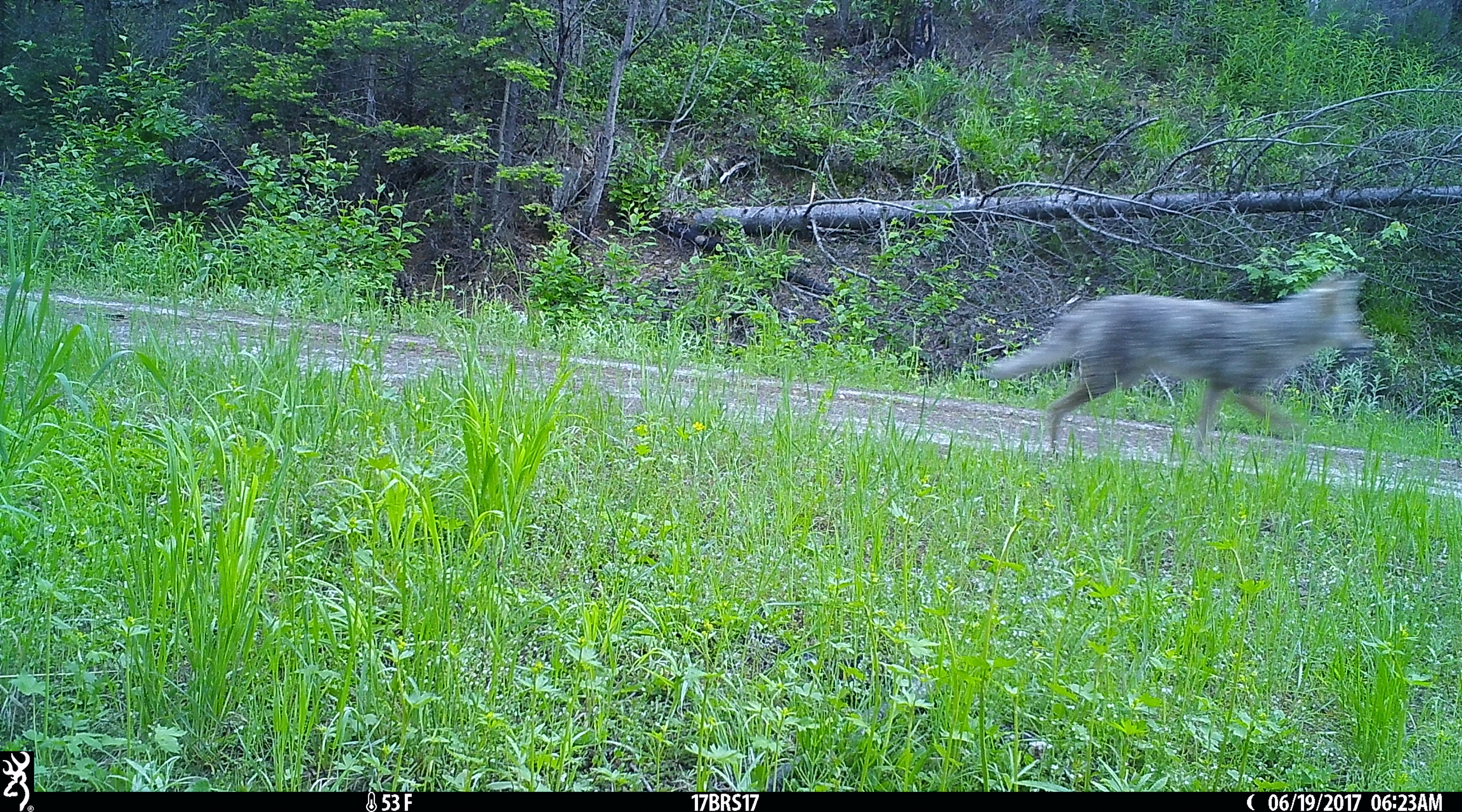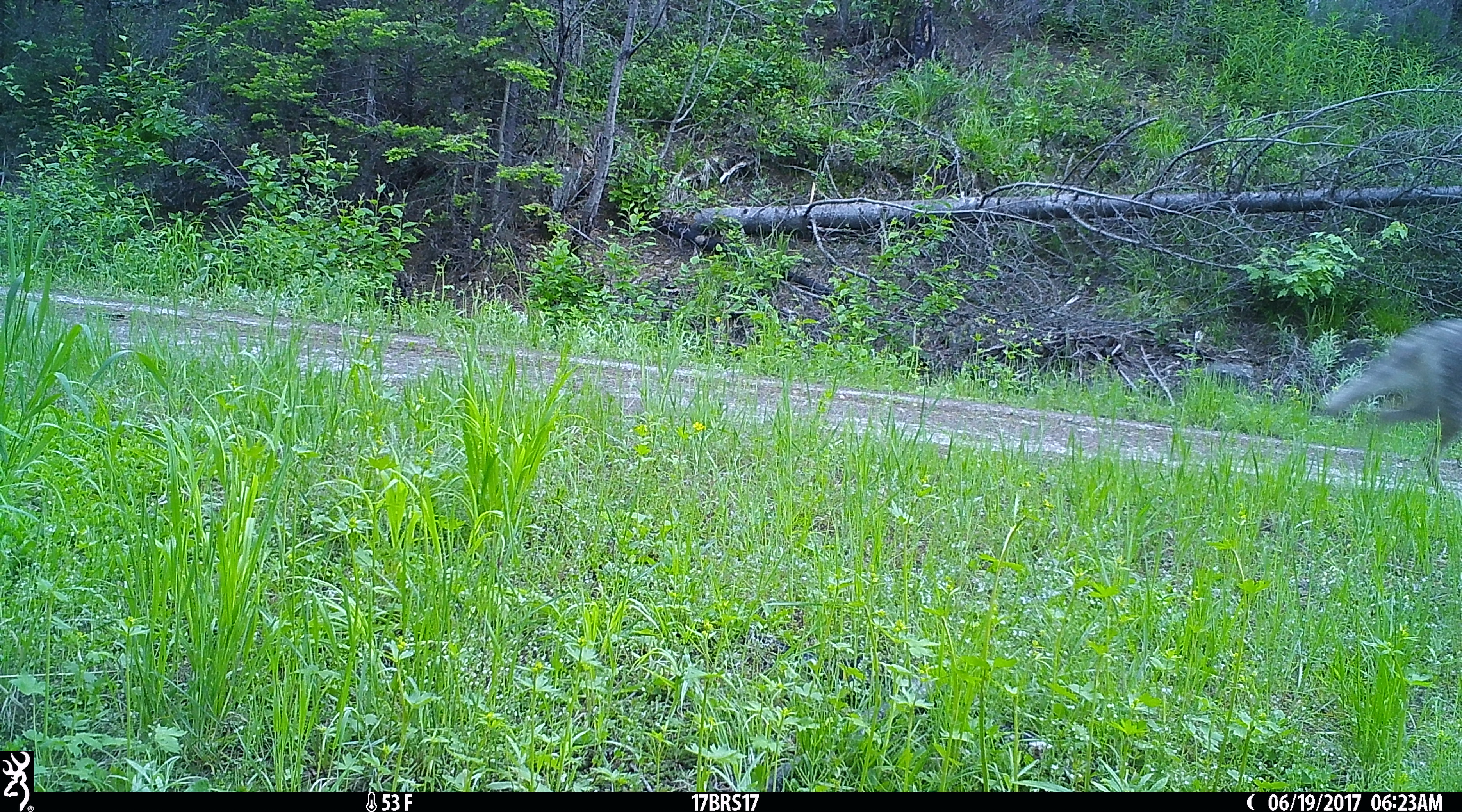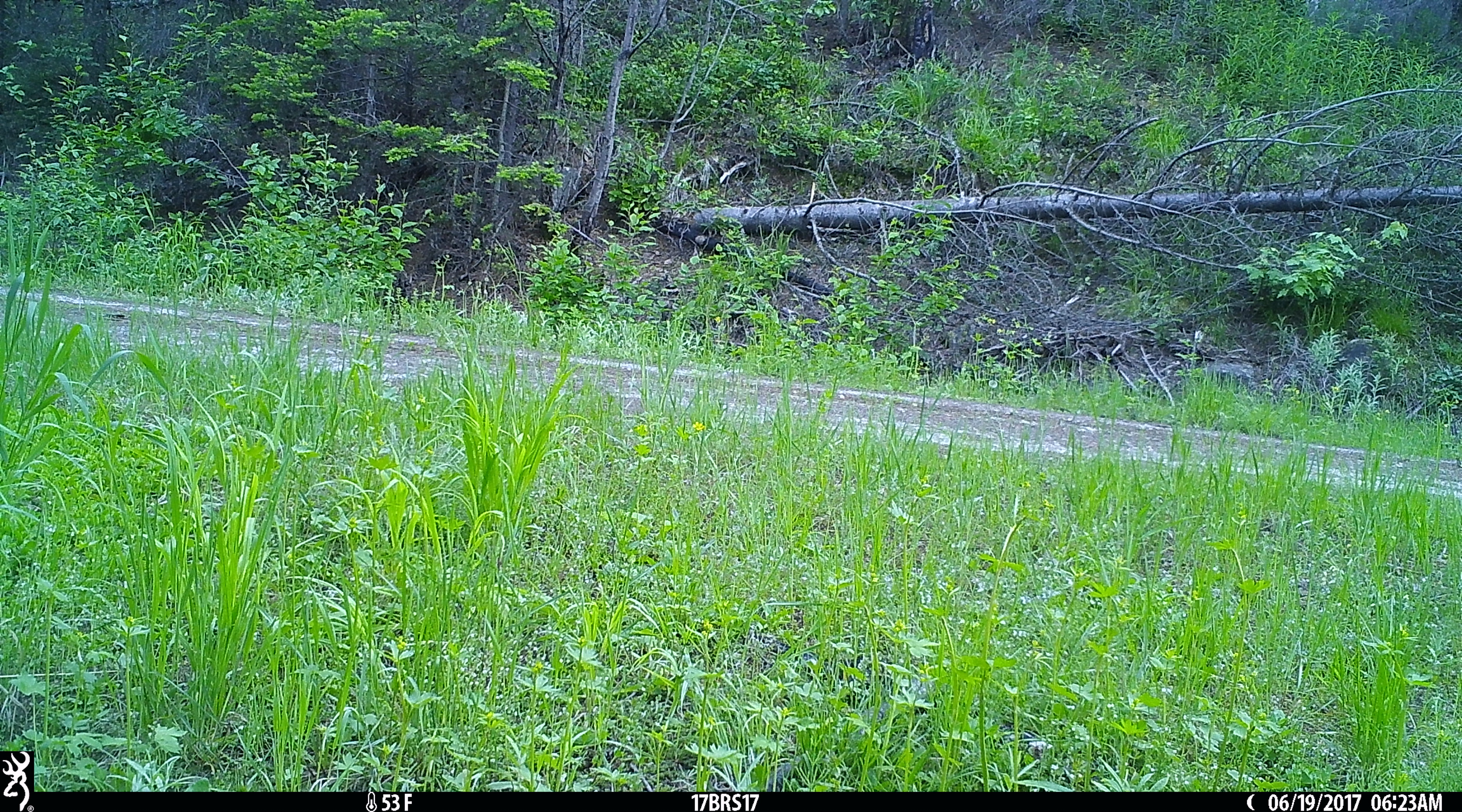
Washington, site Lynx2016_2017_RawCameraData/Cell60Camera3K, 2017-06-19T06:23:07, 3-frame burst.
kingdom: Animalia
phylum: Chordata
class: Mammalia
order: Carnivora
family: Canidae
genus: Canis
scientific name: Canis latrans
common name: coyote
Canis latrans (coyote). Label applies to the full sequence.